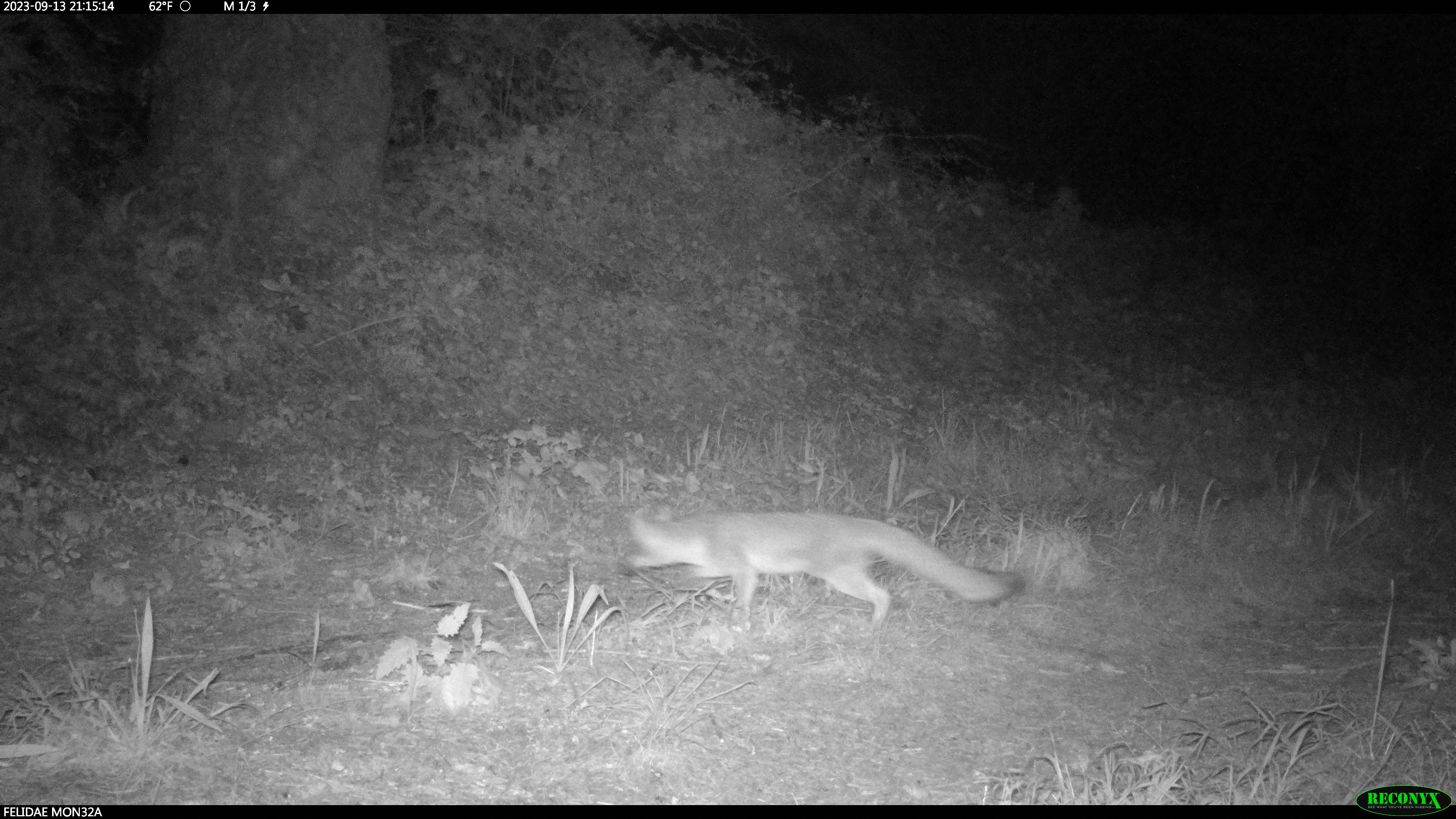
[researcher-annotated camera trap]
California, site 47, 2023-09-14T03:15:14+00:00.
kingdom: Animalia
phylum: Chordata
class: Mammalia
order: Carnivora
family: Canidae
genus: Urocyon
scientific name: Urocyon cinereoargenteus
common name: gray fox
Gray fox (Urocyon cinereoargenteus).